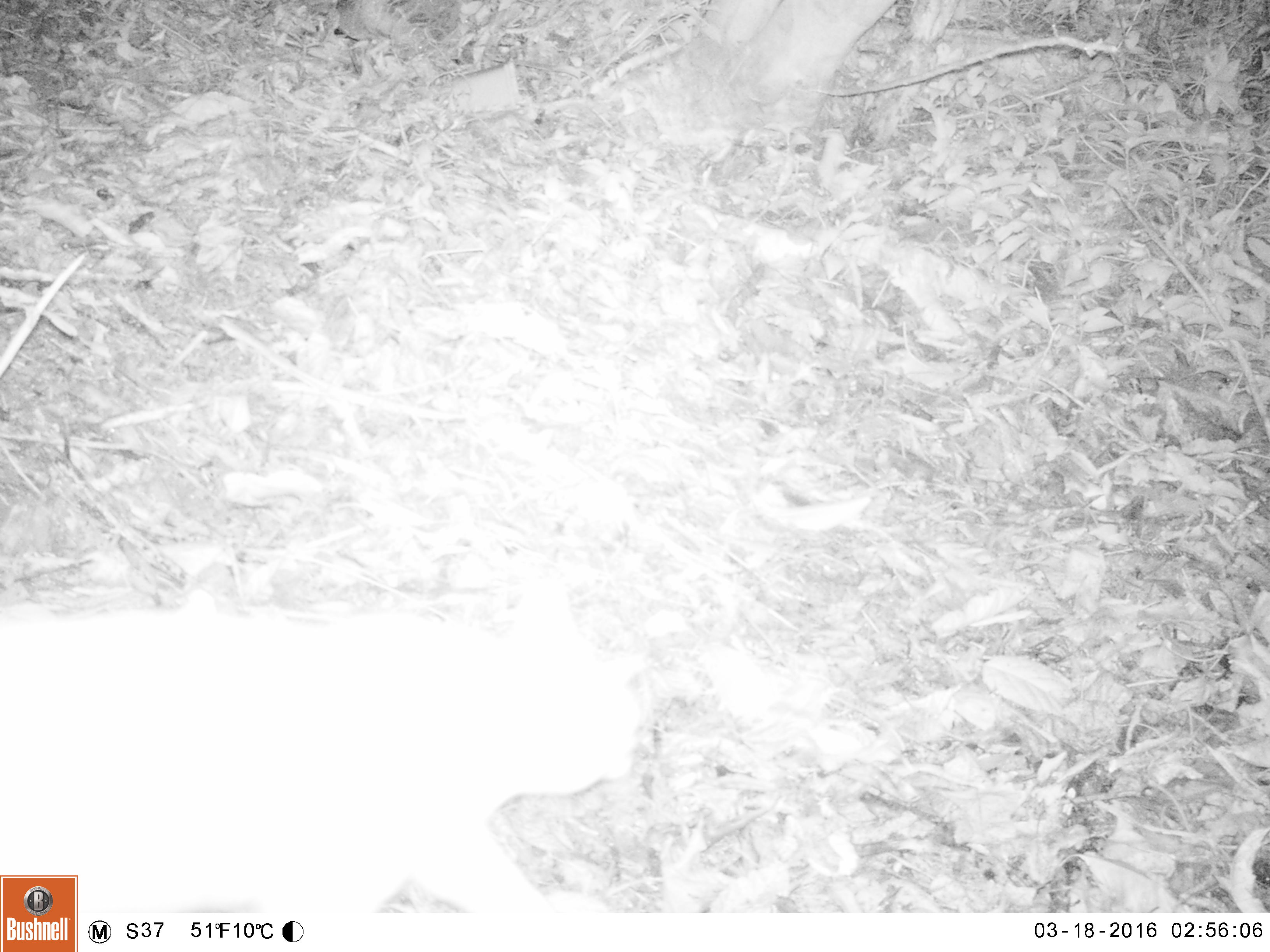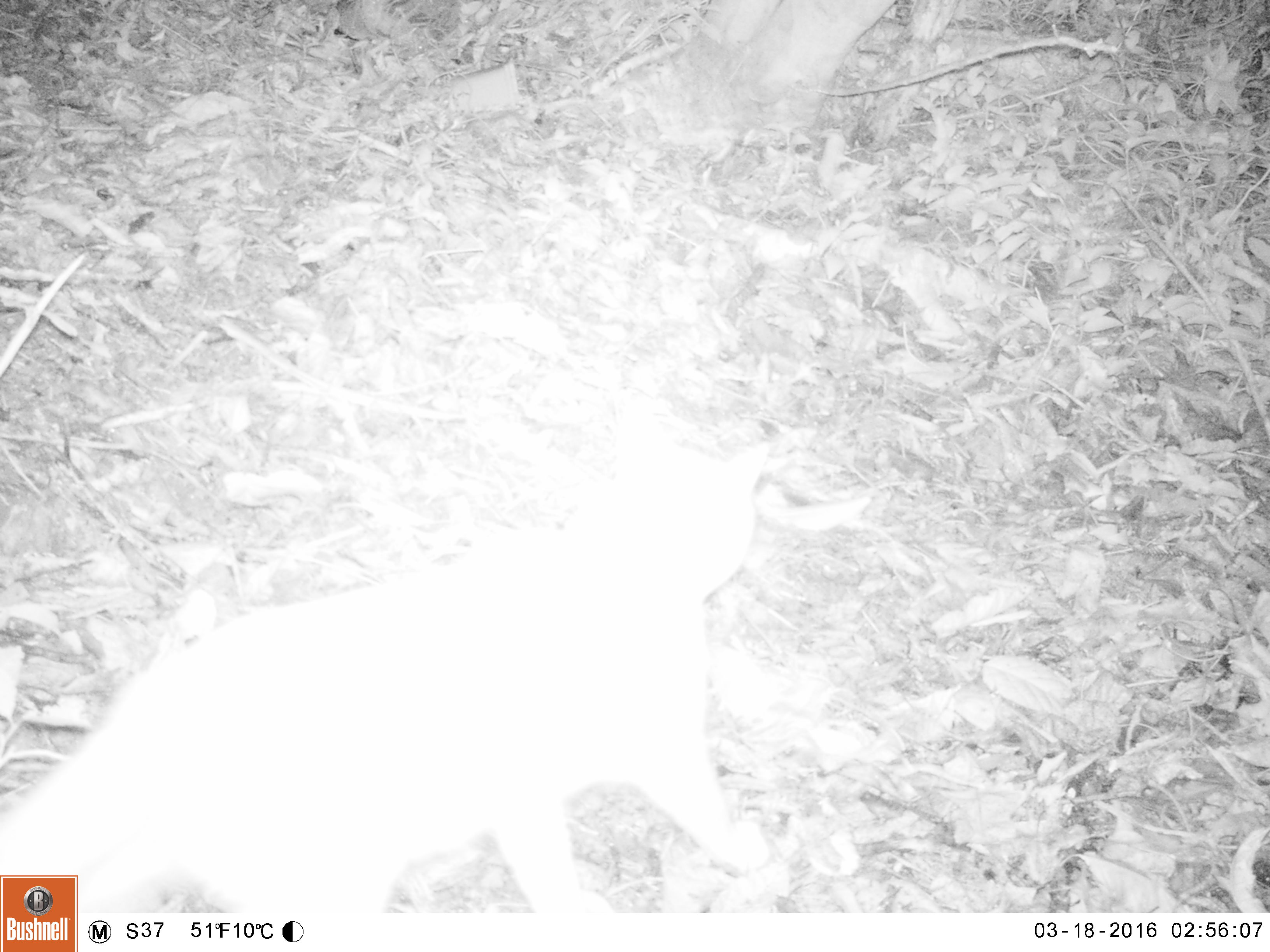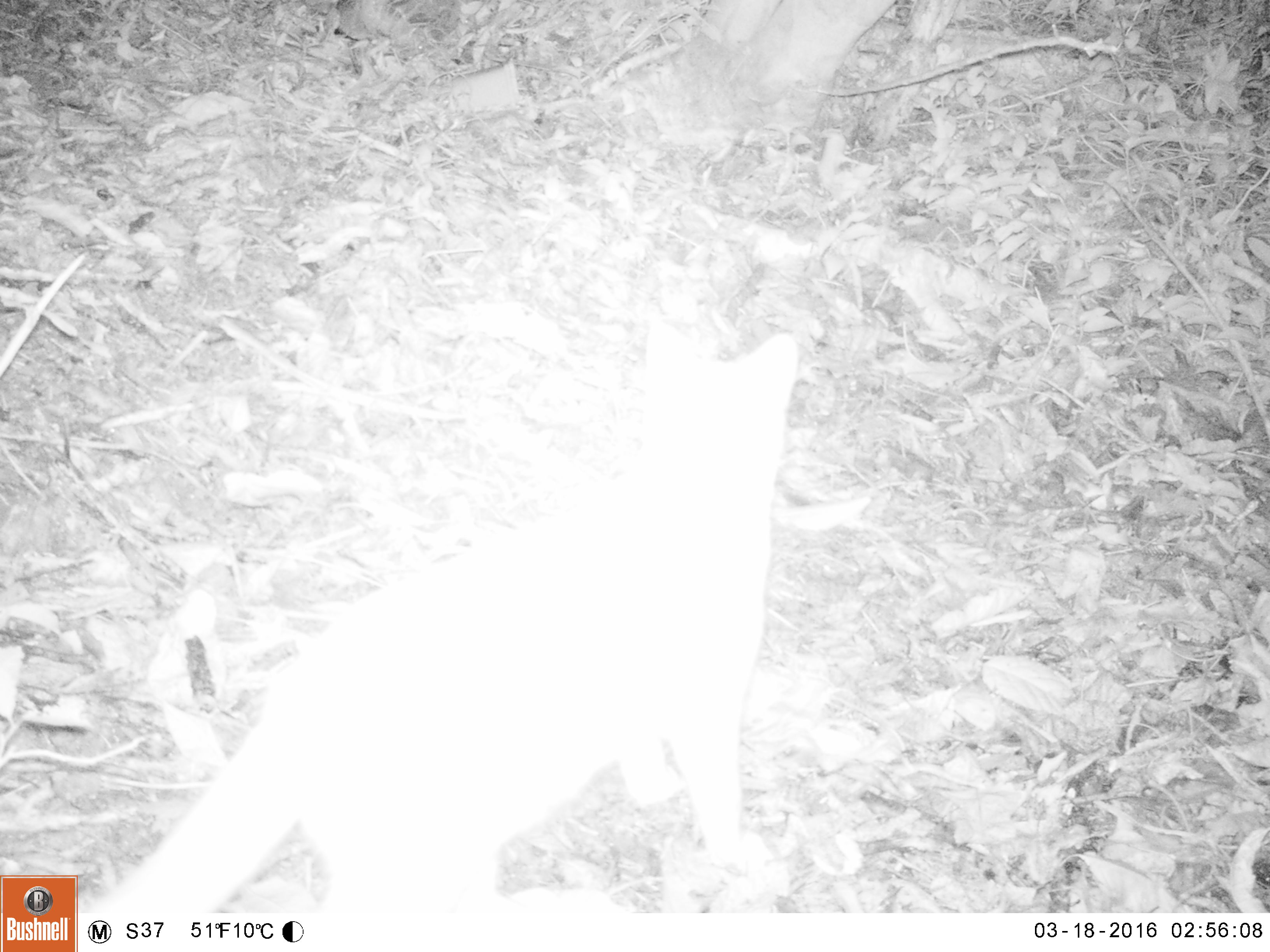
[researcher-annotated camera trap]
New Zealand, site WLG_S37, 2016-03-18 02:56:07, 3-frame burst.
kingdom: Animalia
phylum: Chordata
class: Mammalia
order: Carnivora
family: Felidae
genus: Felis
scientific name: Felis catus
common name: domestic cat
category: cat